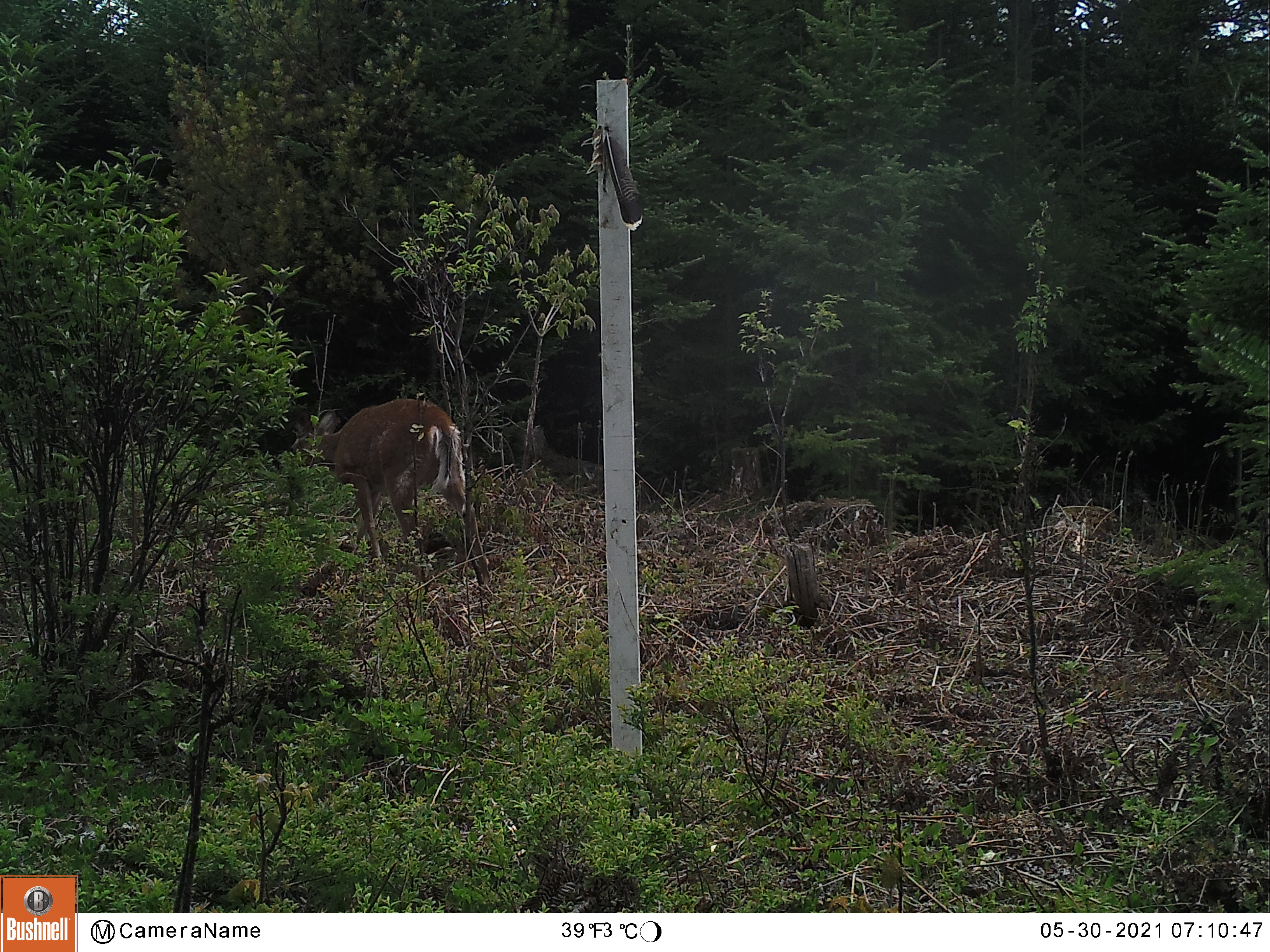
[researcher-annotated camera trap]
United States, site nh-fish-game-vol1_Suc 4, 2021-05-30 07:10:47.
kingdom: Animalia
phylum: Chordata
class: Mammalia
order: Artiodactyla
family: Cervidae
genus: Odocoileus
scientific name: Odocoileus virginianus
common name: white-tailed deer